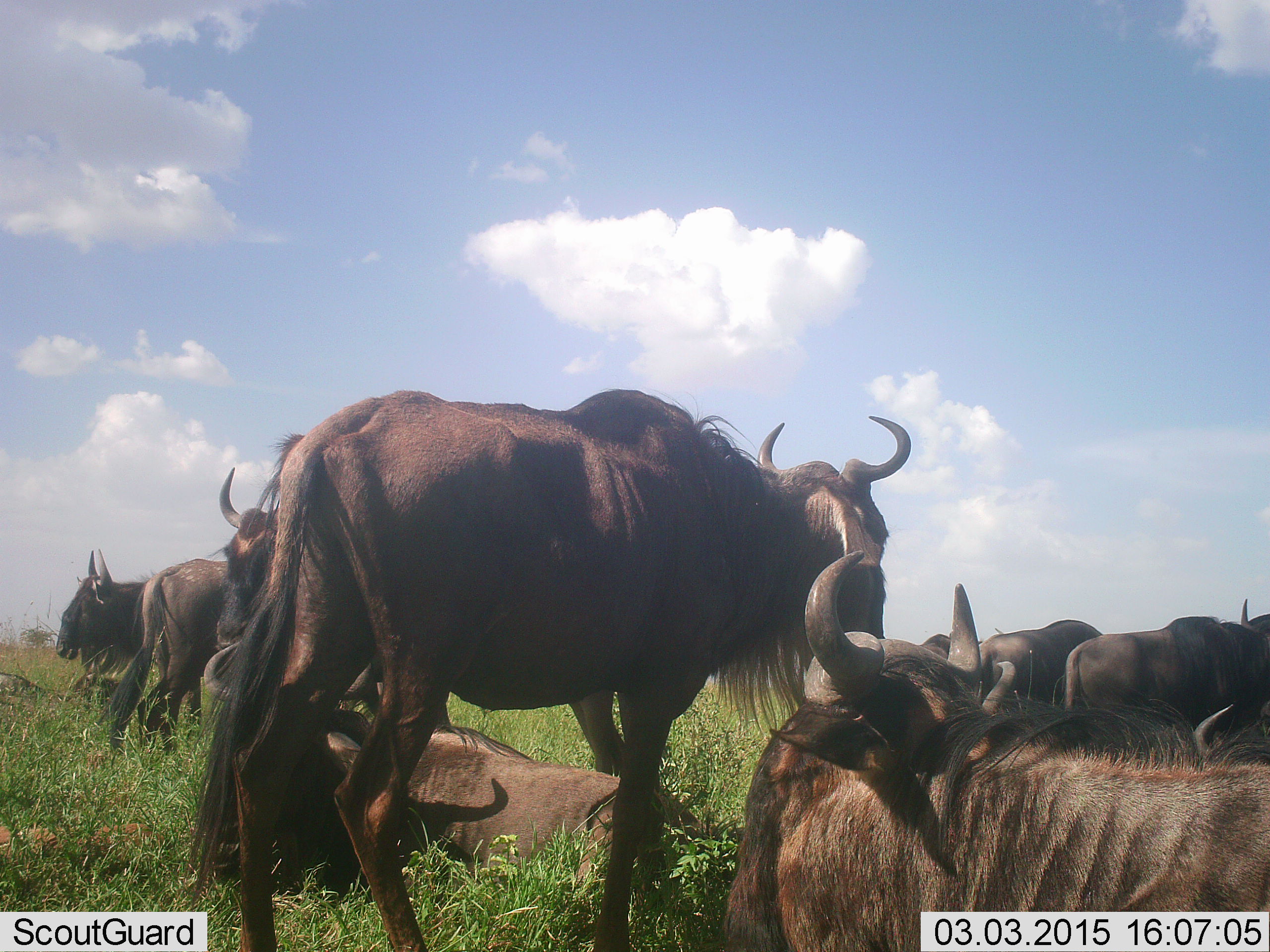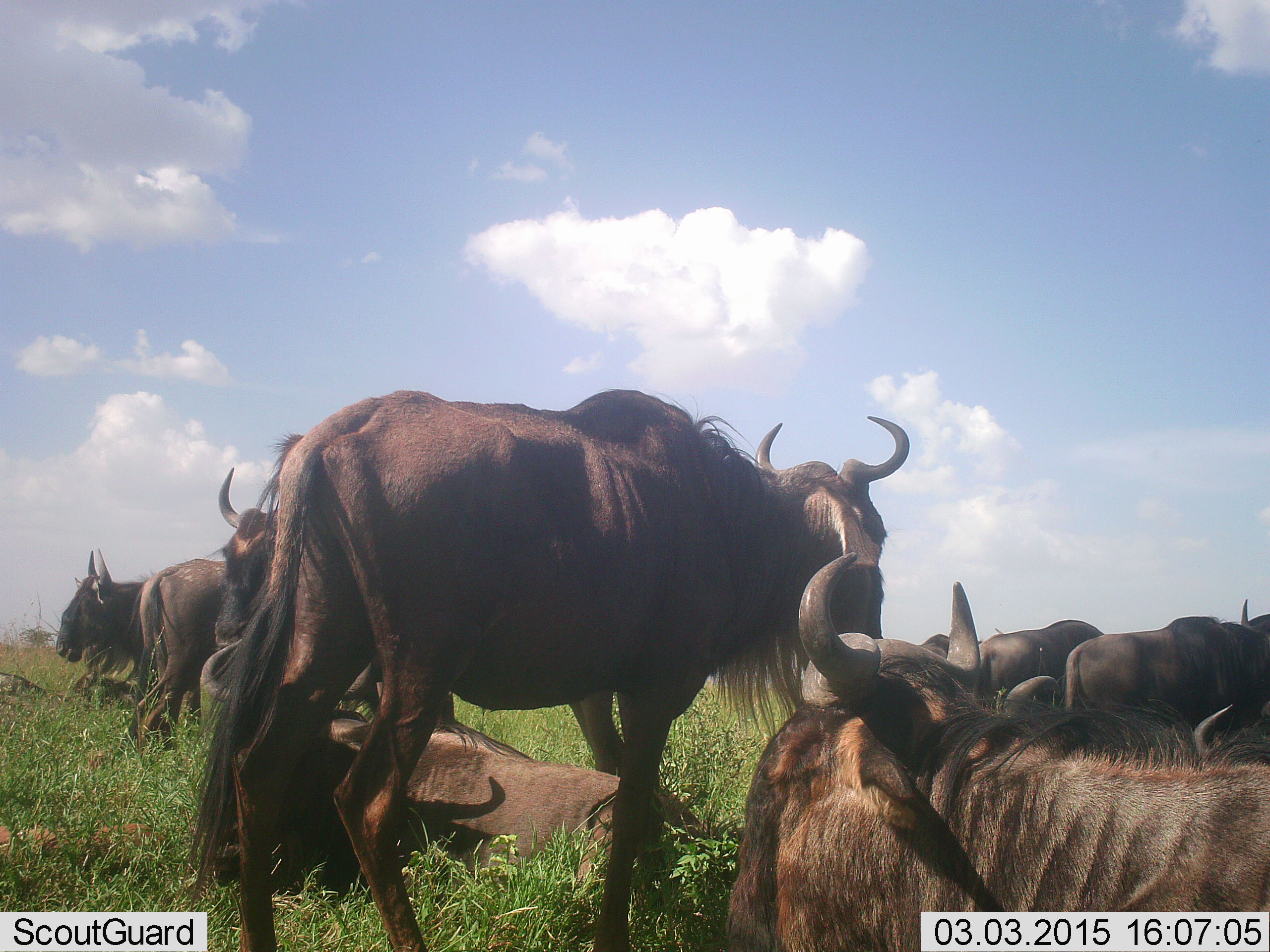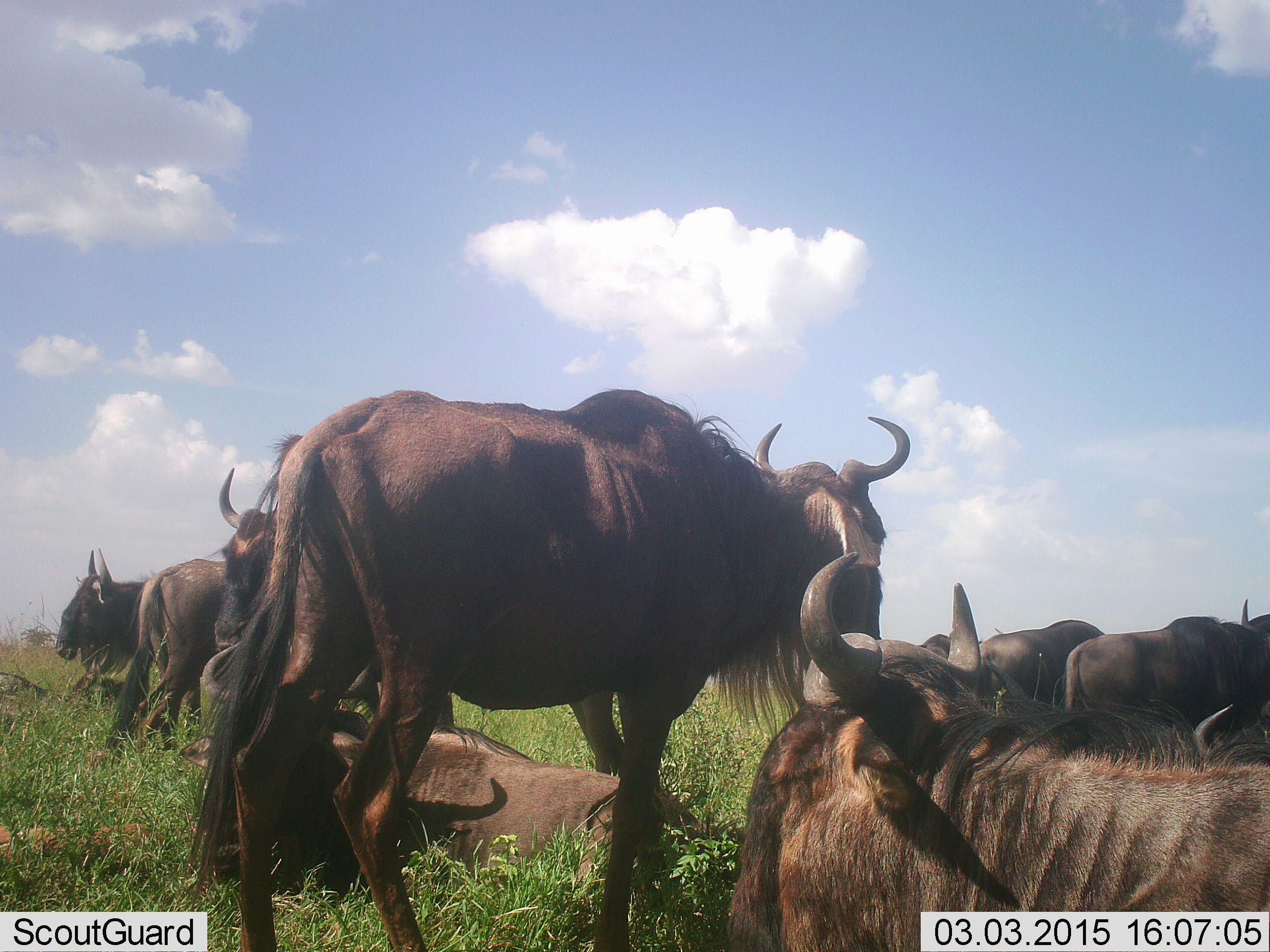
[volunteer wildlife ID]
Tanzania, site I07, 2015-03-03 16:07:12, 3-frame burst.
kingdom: Animalia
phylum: Chordata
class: Mammalia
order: Artiodactyla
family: Bovidae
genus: Connochaetes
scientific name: Connochaetes taurinus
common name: blue wildebeest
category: wildebeest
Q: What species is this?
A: Wildebeest (blue wildebeest) (Connochaetes taurinus).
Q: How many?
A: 11-50.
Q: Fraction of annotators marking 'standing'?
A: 70%.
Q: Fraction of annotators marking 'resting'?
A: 80%.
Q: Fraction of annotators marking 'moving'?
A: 0%.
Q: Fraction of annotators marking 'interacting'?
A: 10%.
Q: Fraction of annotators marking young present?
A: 0%.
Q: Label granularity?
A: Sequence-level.